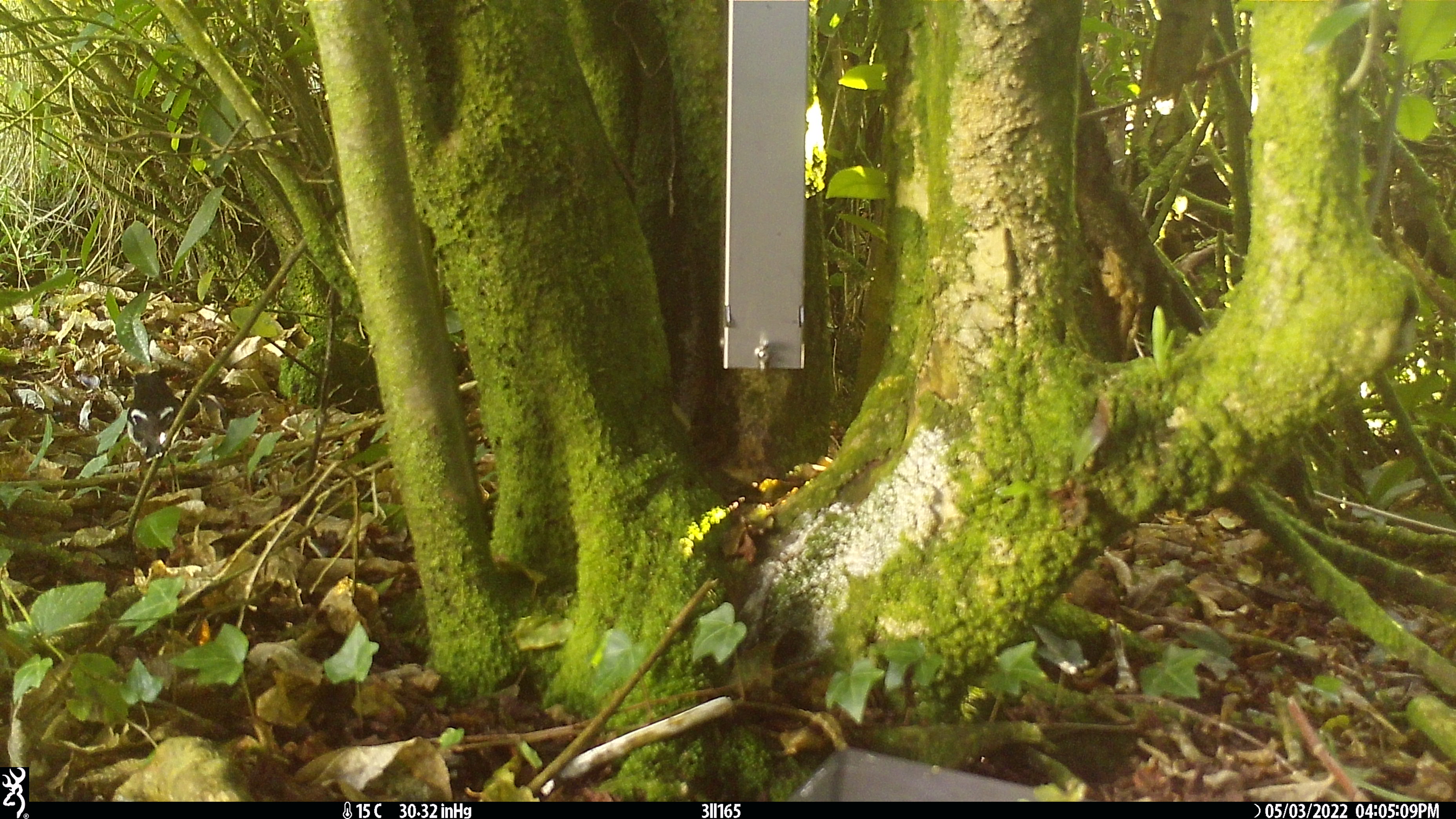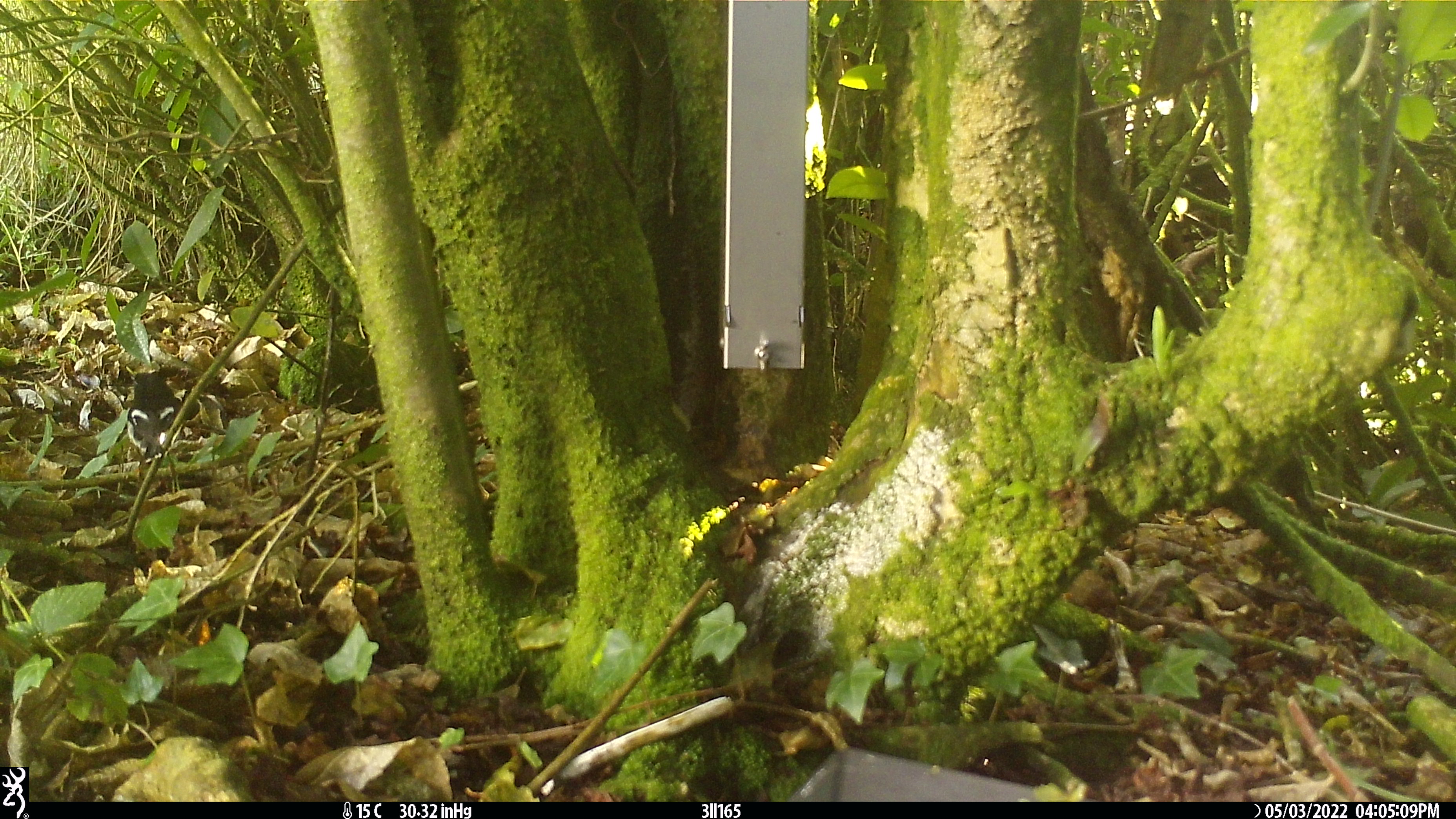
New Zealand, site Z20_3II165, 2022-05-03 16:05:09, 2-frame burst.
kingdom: Animalia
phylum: Chordata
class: Aves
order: Passeriformes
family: Petroicidae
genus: Petroica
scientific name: Petroica macrocephala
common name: tomtit